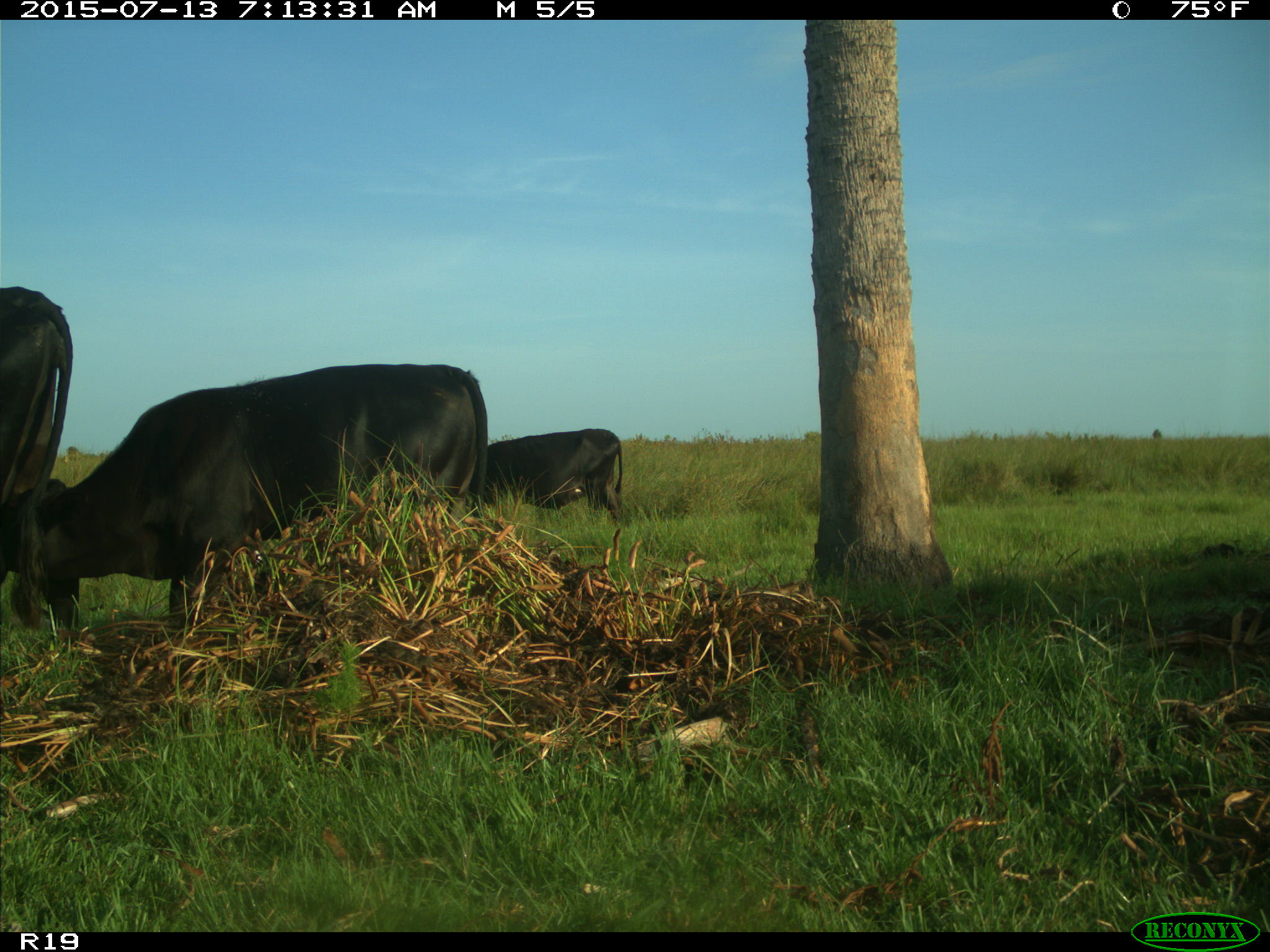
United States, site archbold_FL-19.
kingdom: Animalia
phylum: Chordata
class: Mammalia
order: Artiodactyla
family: Bovidae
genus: Bos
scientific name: Bos taurus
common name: domestic cow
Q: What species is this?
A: Bos taurus (domestic cow).